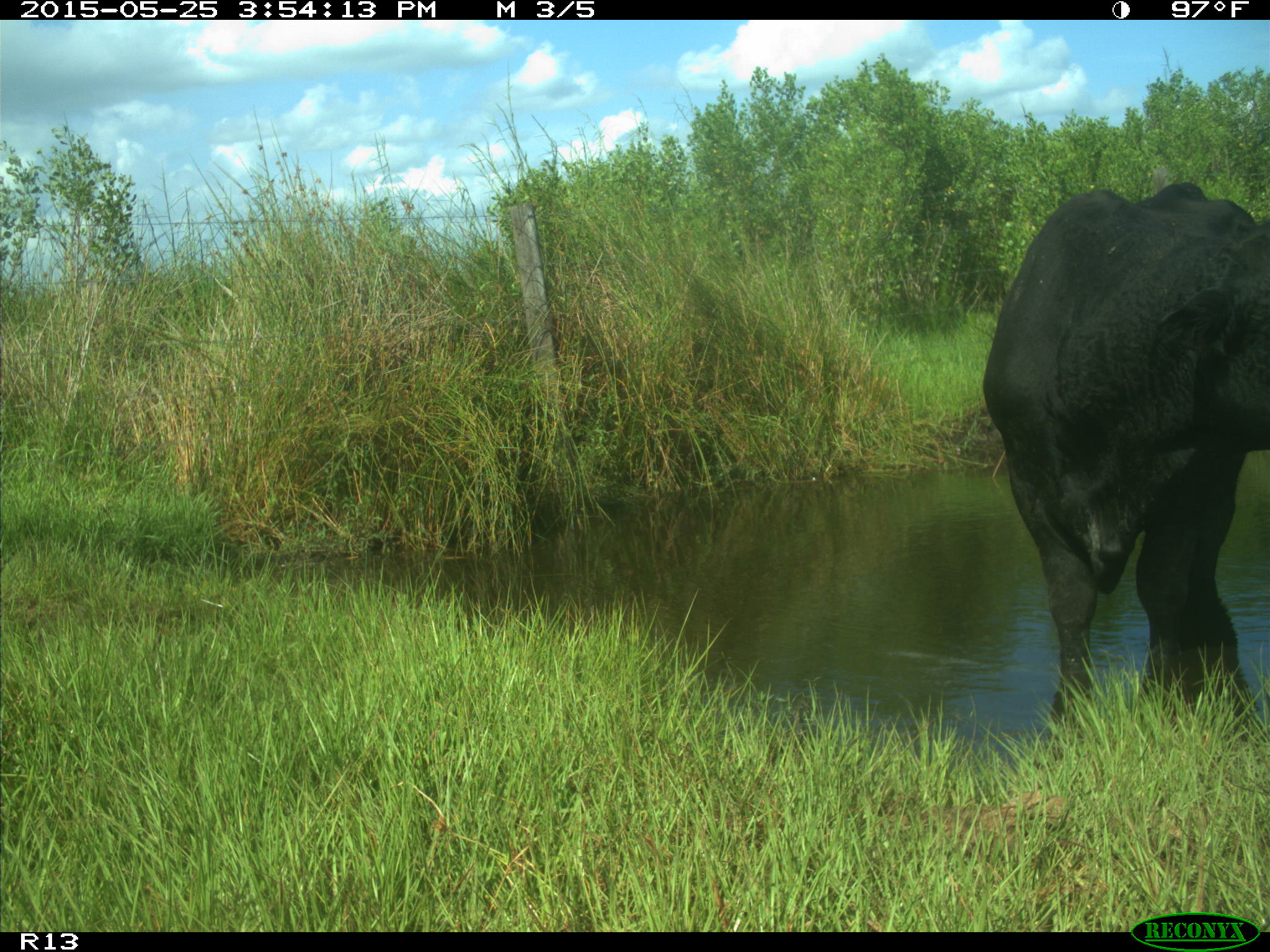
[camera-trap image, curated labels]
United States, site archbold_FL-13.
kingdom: Animalia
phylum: Chordata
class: Mammalia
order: Artiodactyla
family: Bovidae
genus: Bos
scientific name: Bos taurus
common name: domestic cow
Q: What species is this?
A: Bos taurus (domestic cow).